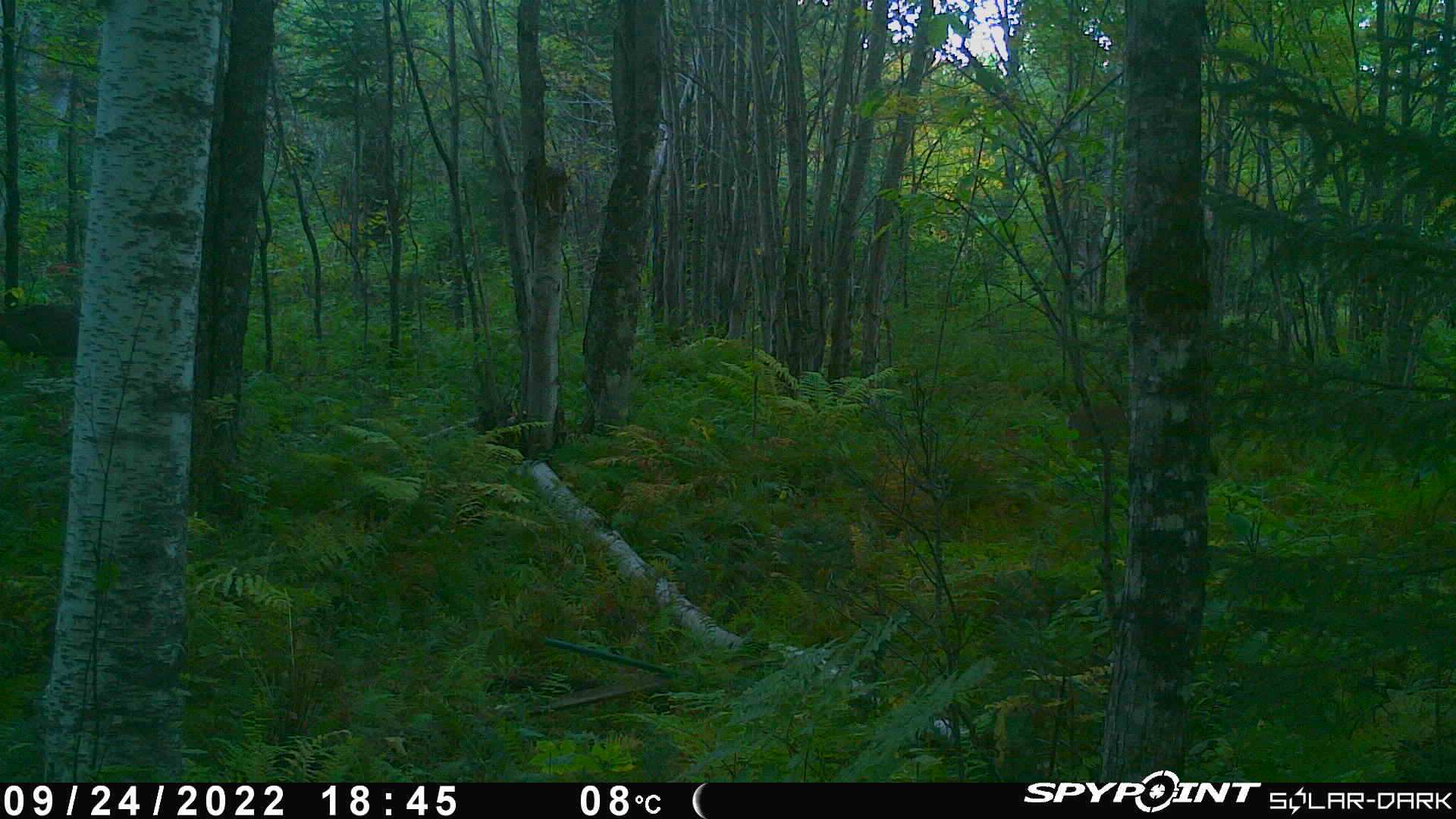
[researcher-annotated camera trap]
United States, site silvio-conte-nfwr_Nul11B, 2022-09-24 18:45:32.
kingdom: Animalia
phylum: Chordata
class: Mammalia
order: Artiodactyla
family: Cervidae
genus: Odocoileus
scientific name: Odocoileus virginianus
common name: white-tailed deer